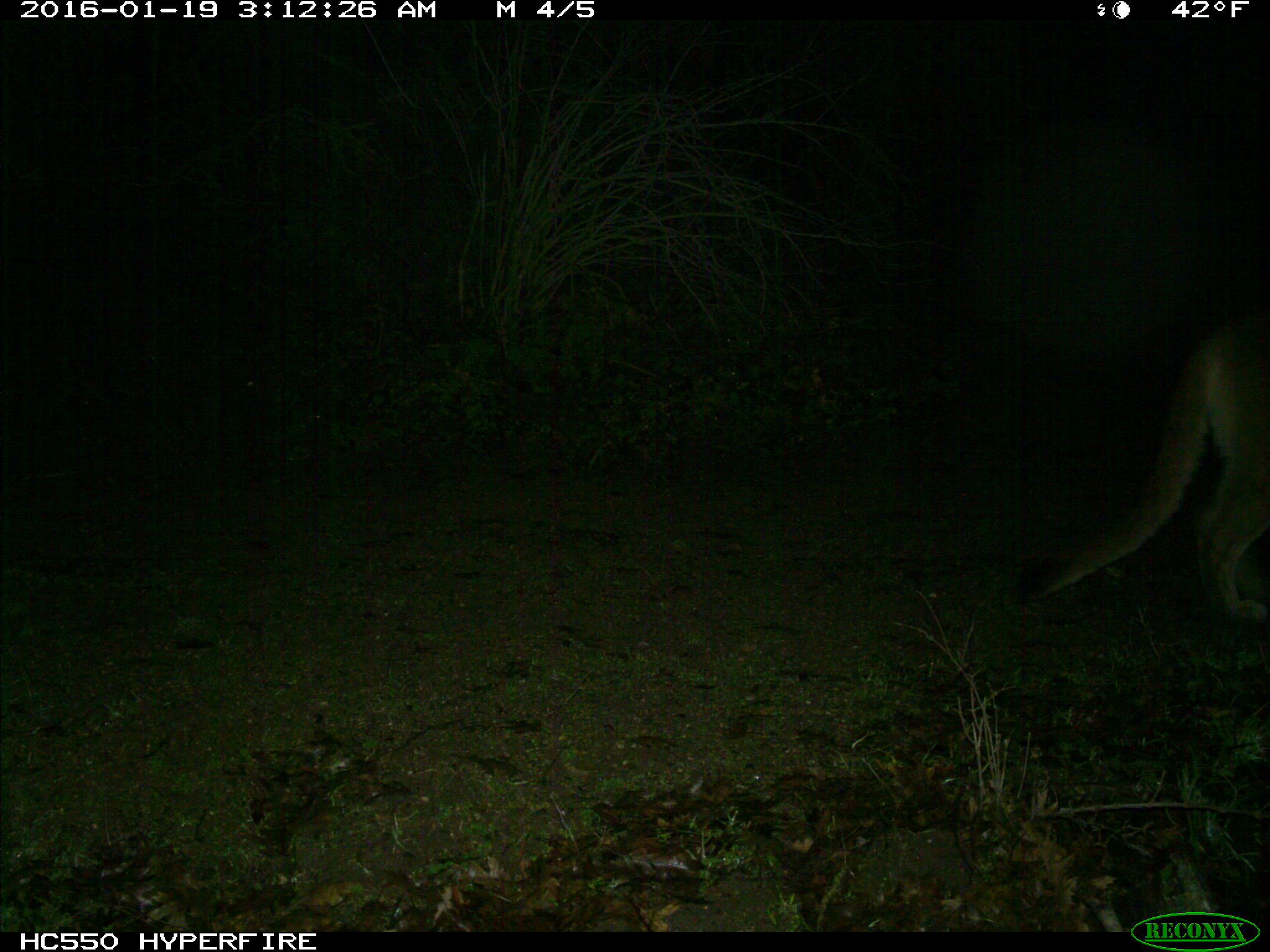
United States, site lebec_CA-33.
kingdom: Animalia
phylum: Chordata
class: Mammalia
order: Carnivora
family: Felidae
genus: Puma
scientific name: Puma concolor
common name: mountain lion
Puma concolor (mountain lion).